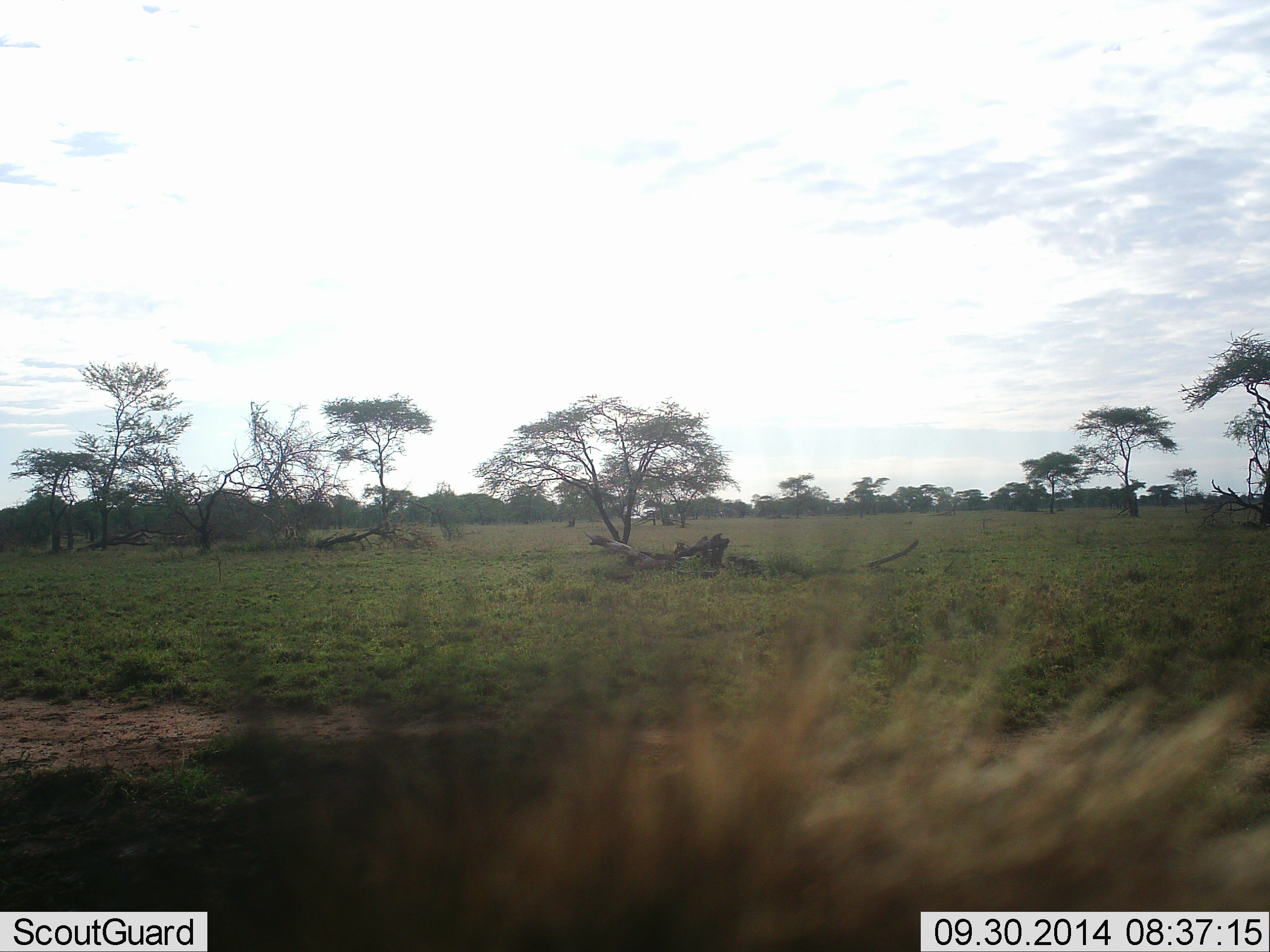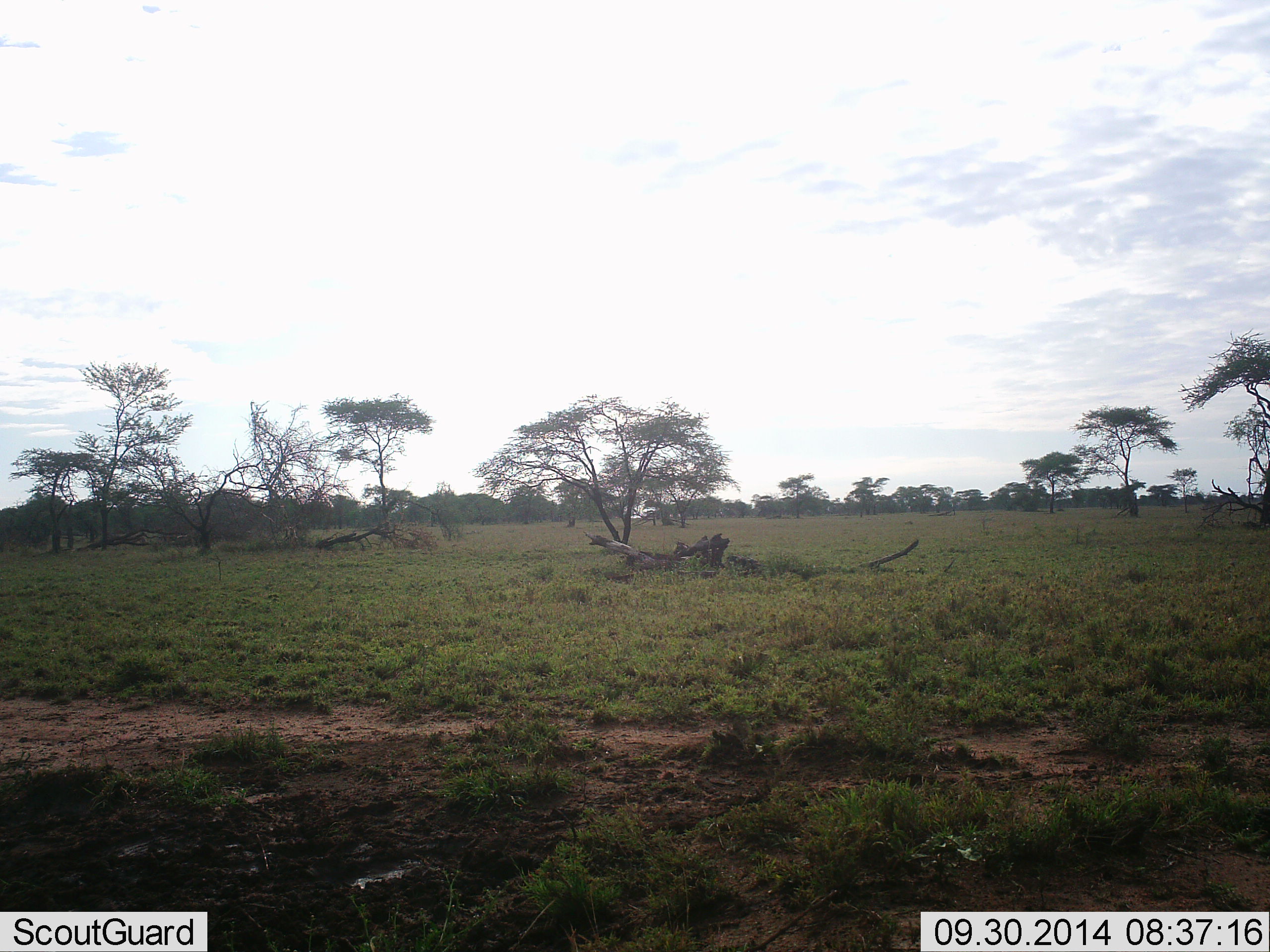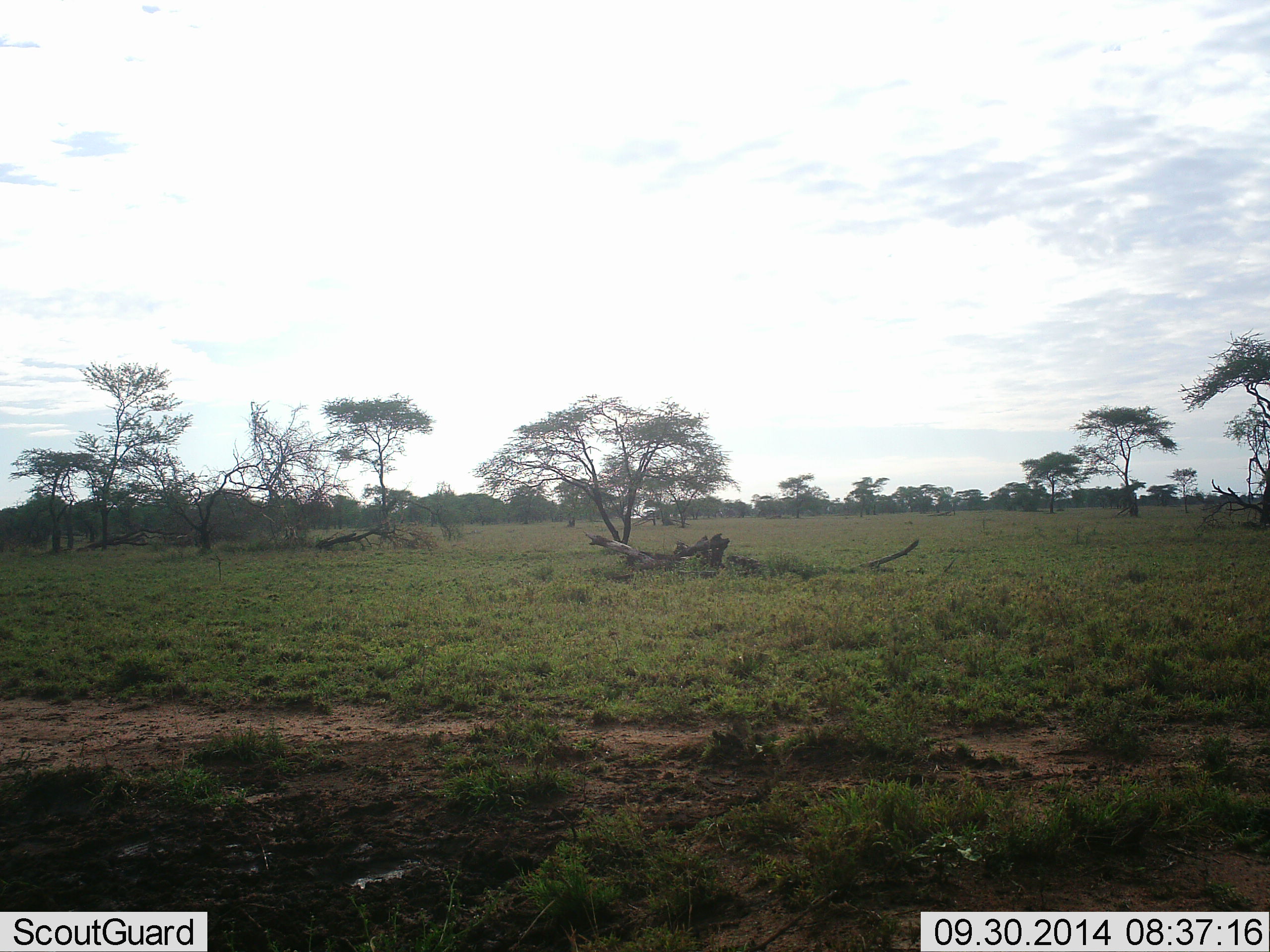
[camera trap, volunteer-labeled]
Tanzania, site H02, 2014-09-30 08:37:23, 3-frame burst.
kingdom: Animalia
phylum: Chordata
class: Mammalia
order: Artiodactyla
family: Suidae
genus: Phacochoerus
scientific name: Phacochoerus africanus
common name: warthog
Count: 1.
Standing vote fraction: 40%.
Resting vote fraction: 20%.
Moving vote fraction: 40%.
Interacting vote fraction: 20%.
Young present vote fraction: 0%.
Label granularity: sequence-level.